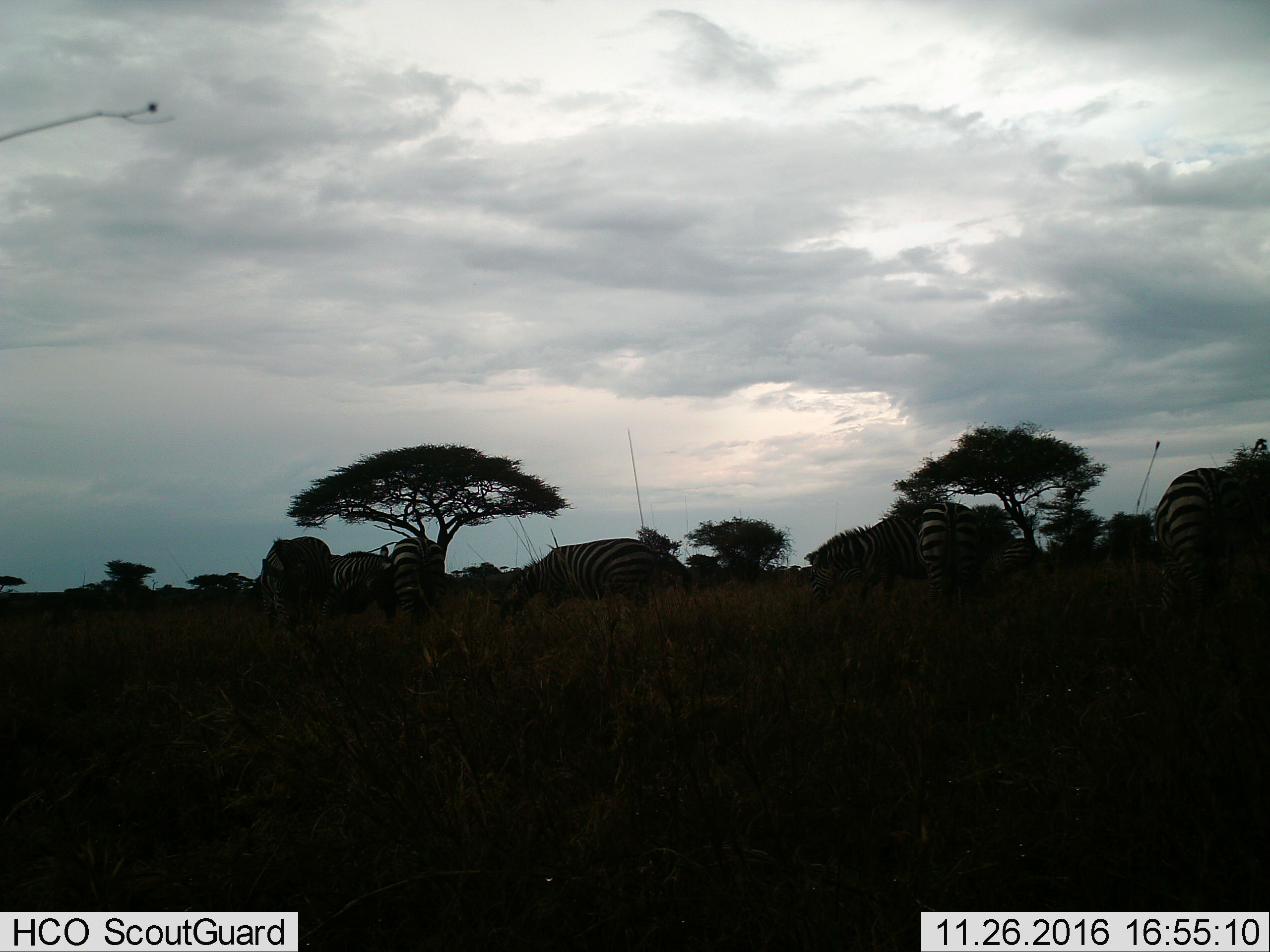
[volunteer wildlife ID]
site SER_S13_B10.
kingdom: Animalia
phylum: Chordata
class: Mammalia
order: Perissodactyla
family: Equidae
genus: Equus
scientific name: Equus quagga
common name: plains zebra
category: zebraplains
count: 7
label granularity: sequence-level